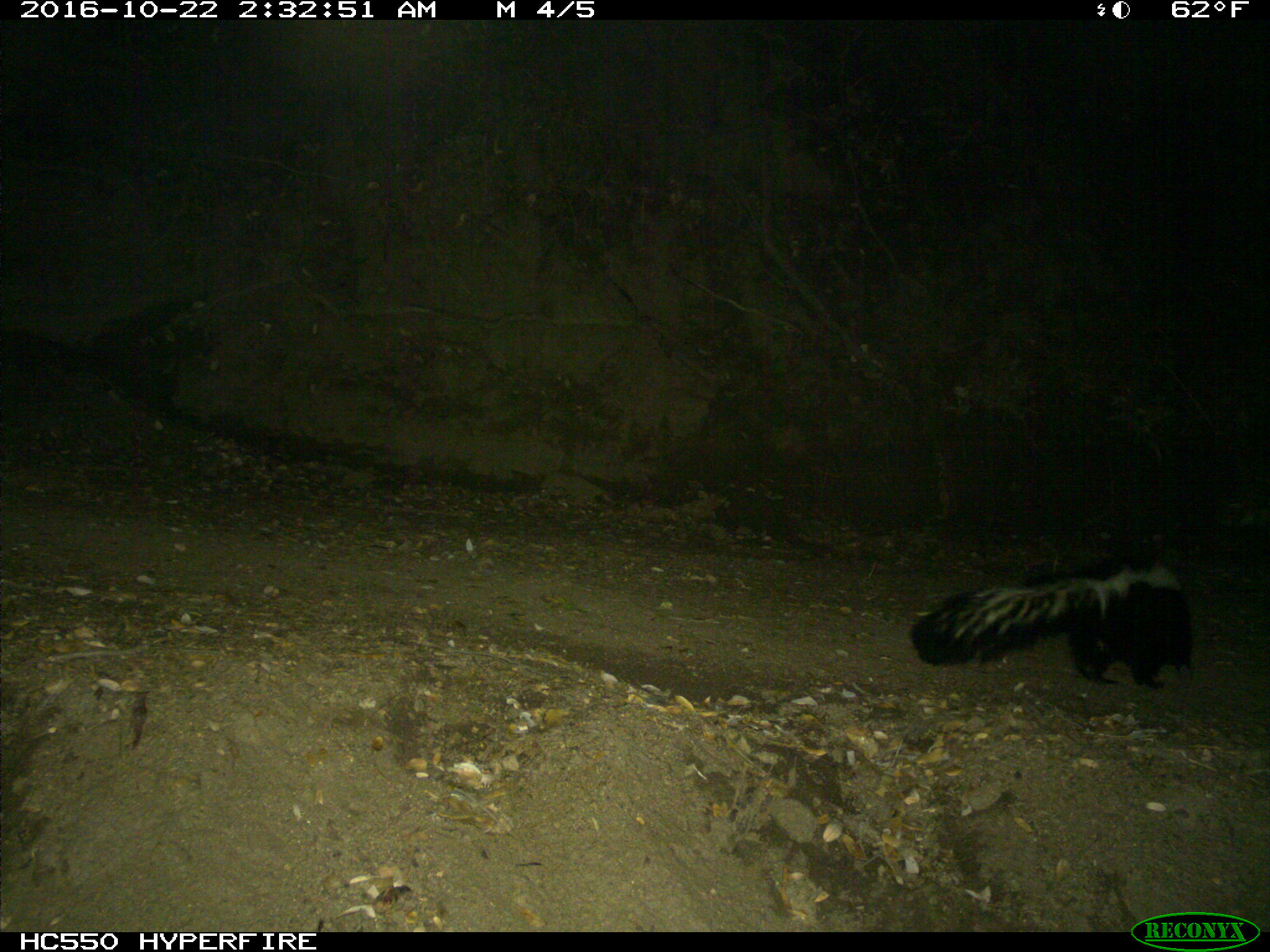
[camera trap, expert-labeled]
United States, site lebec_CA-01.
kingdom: Animalia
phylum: Chordata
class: Mammalia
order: Carnivora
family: Mephitidae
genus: Mephitis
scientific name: Mephitis mephitis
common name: striped skunk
Mephitis mephitis (striped skunk).